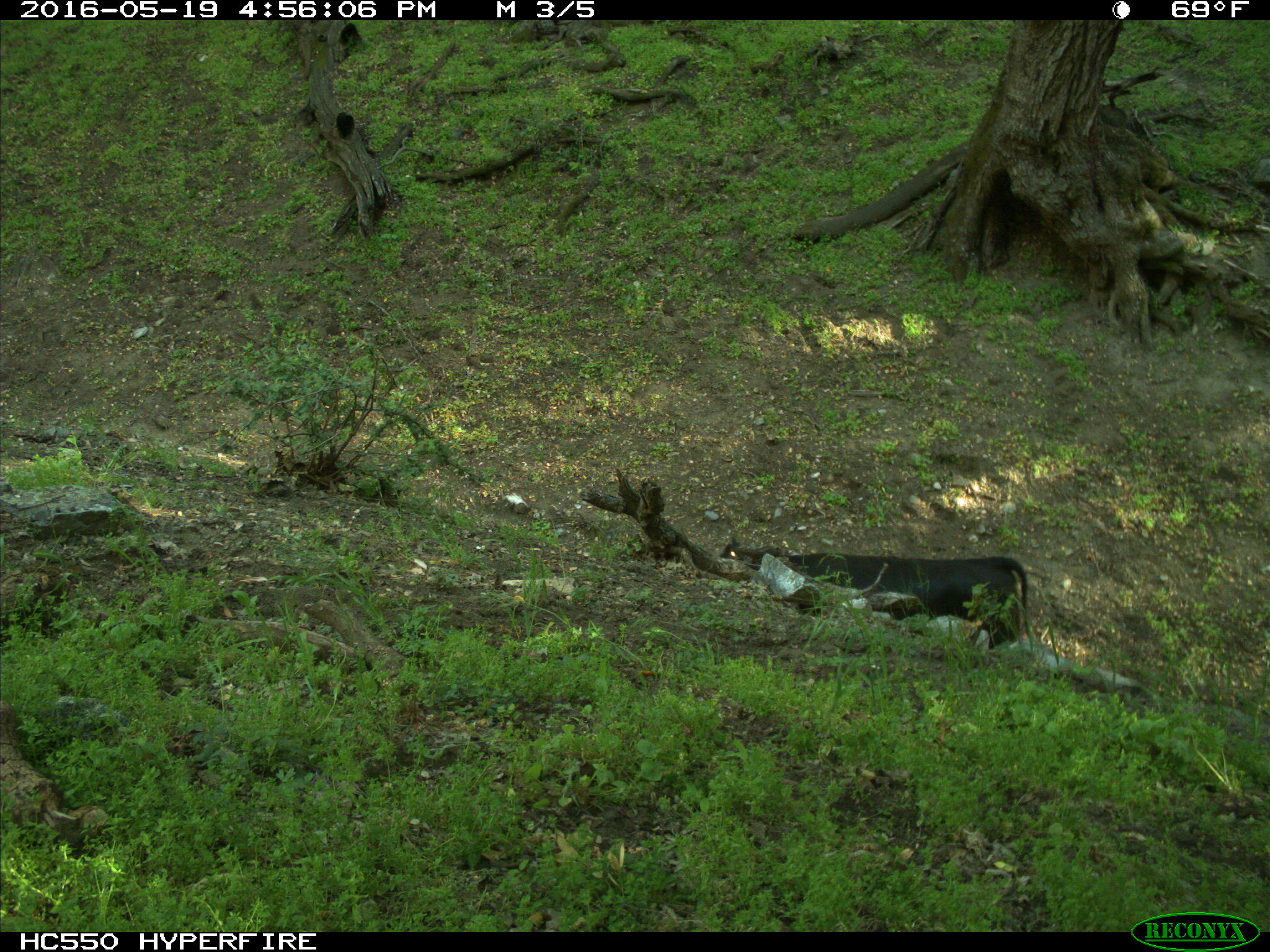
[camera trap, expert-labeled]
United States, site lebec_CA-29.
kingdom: Animalia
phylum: Chordata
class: Mammalia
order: Artiodactyla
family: Bovidae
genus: Bos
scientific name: Bos taurus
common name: domestic cow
Bos taurus (domestic cow).